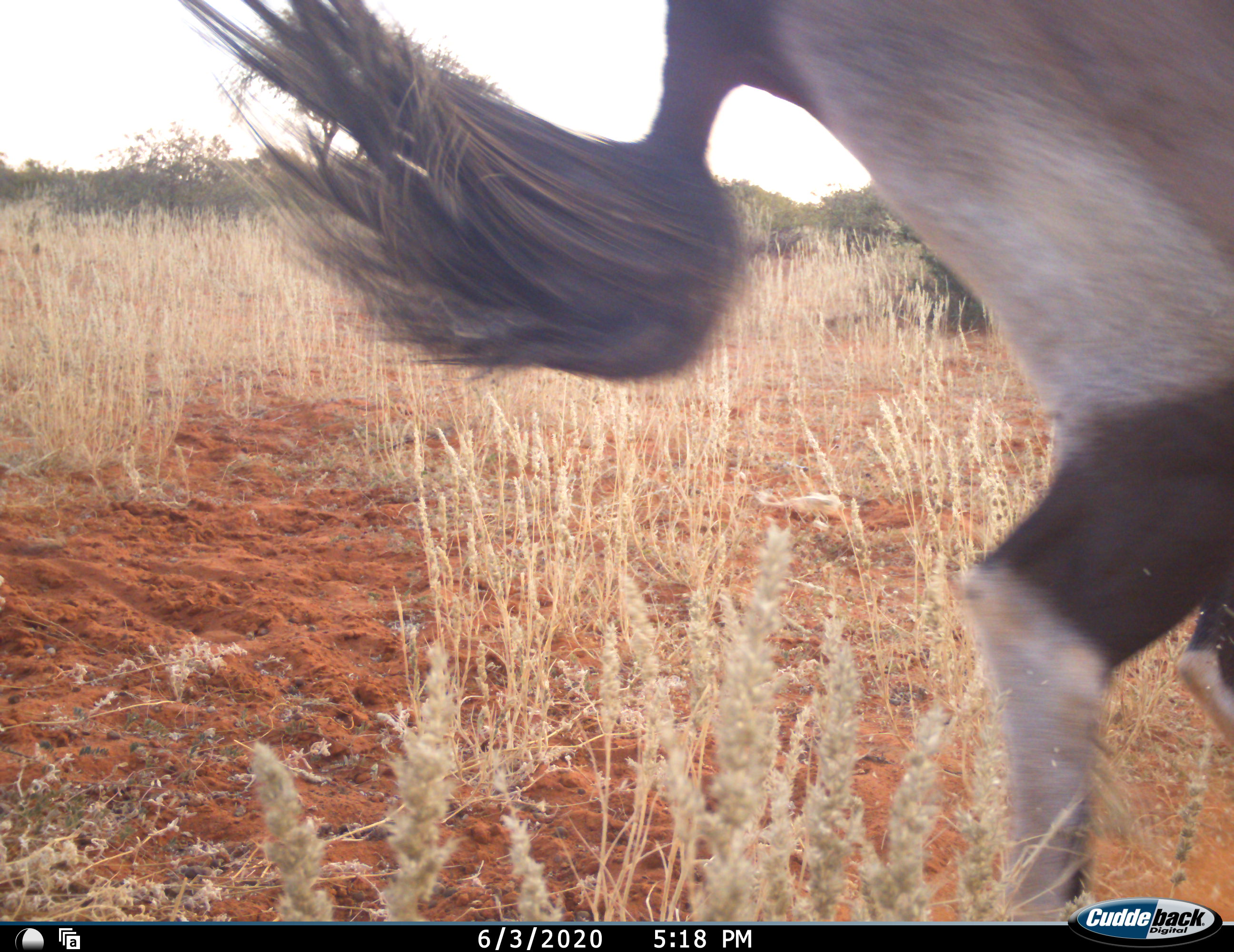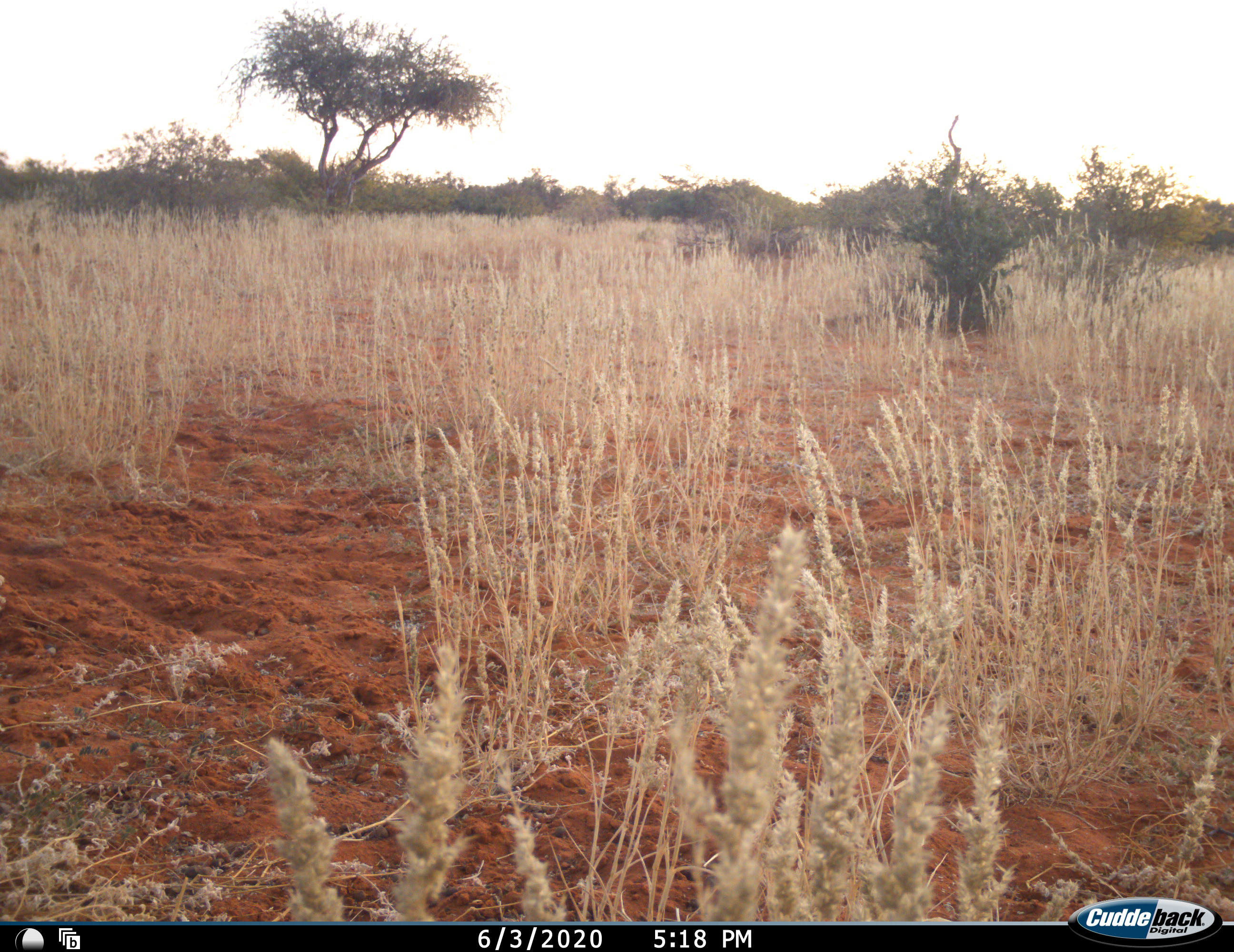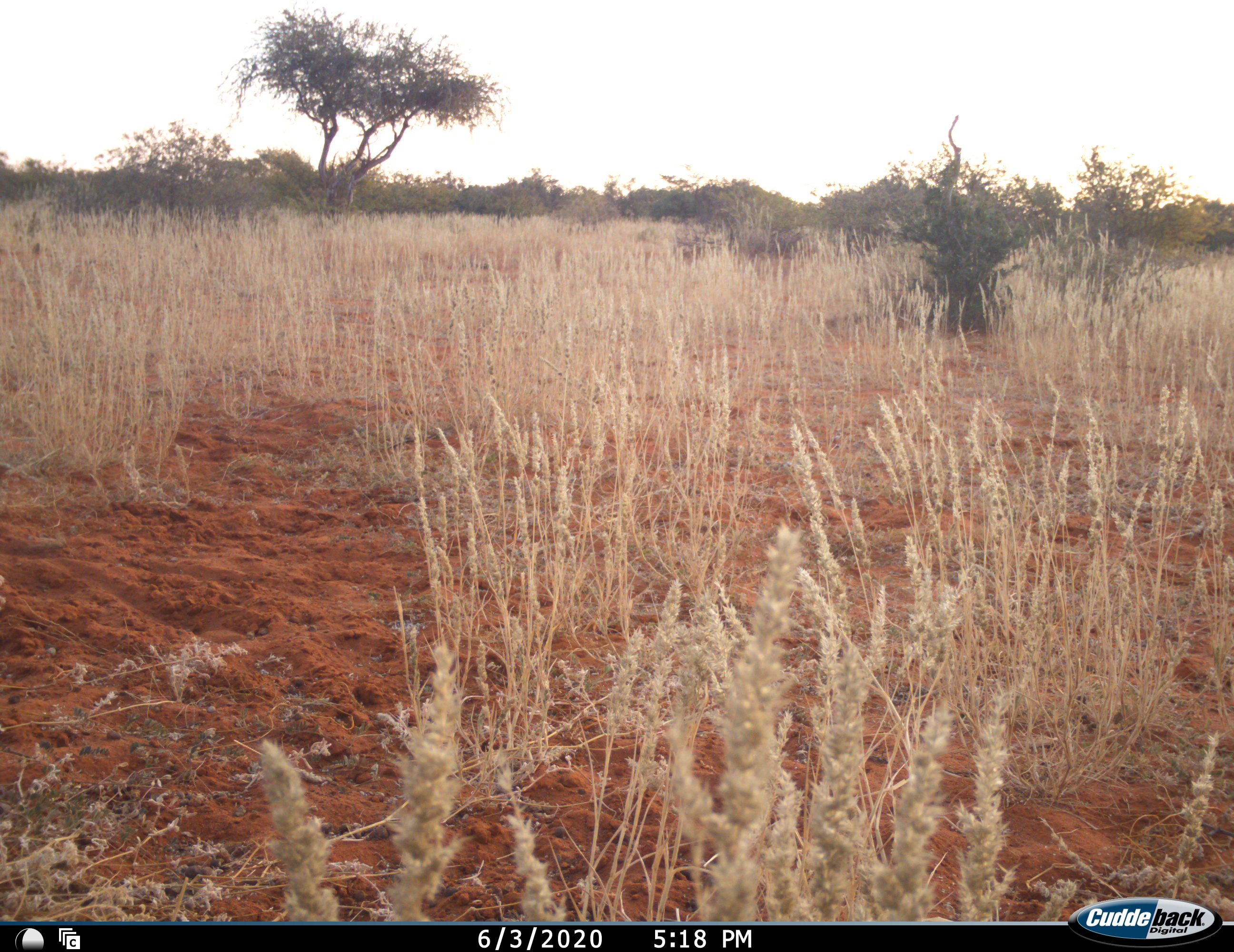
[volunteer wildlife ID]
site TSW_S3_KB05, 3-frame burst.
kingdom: Animalia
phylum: Chordata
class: Mammalia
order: Artiodactyla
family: Bovidae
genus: Oryx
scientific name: Oryx gazella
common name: gemsbok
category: oryx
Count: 1.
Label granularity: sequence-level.